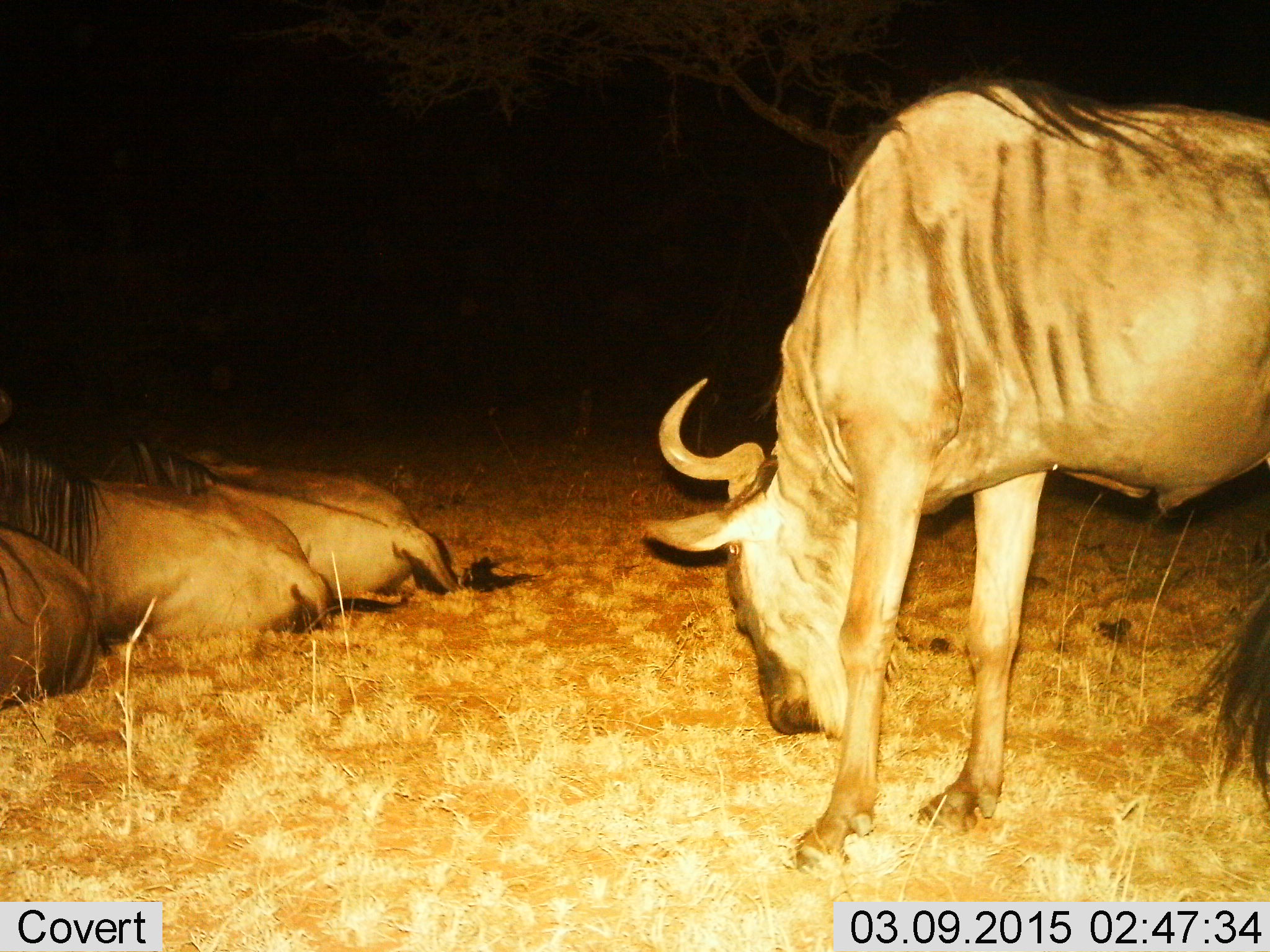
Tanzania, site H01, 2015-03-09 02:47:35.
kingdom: Animalia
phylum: Chordata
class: Mammalia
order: Artiodactyla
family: Bovidae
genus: Connochaetes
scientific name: Connochaetes taurinus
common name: blue wildebeest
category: wildebeest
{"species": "wildebeest (blue wildebeest) (Connochaetes taurinus)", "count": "4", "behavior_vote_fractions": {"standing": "50%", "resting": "100%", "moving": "0%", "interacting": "0%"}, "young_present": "0%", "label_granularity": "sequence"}